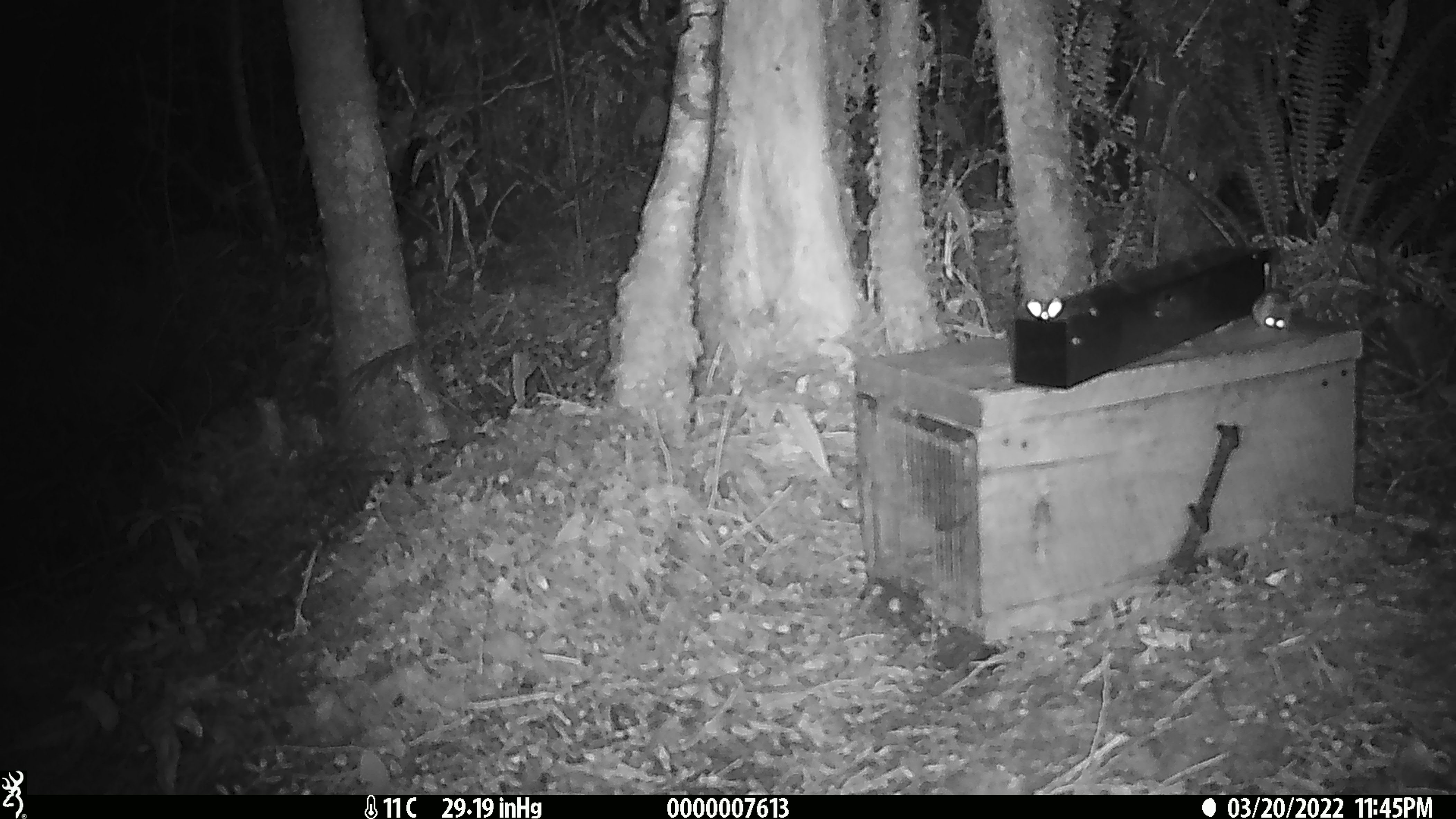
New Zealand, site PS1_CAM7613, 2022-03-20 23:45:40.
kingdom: Animalia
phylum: Chordata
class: Mammalia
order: Rodentia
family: Muridae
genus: Mus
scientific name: Mus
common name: mouse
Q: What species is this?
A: Mouse (Mus).